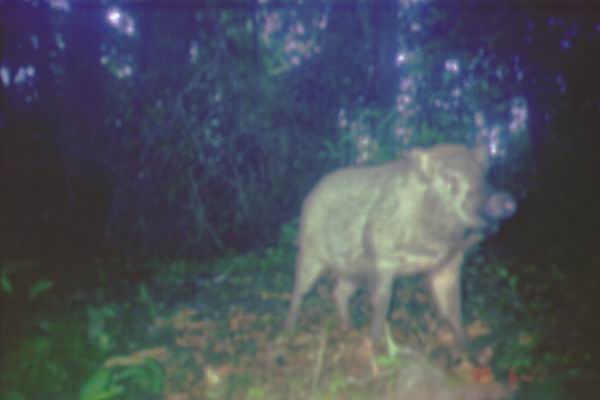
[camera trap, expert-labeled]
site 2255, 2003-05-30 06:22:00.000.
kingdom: Animalia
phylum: Chordata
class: Mammalia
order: Artiodactyla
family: Suidae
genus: Sus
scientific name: Sus scrofa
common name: wild boar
Sus scrofa (wild boar), count 1.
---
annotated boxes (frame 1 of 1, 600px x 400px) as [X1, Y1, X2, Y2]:
sus scrofa: [283, 137, 518, 355]